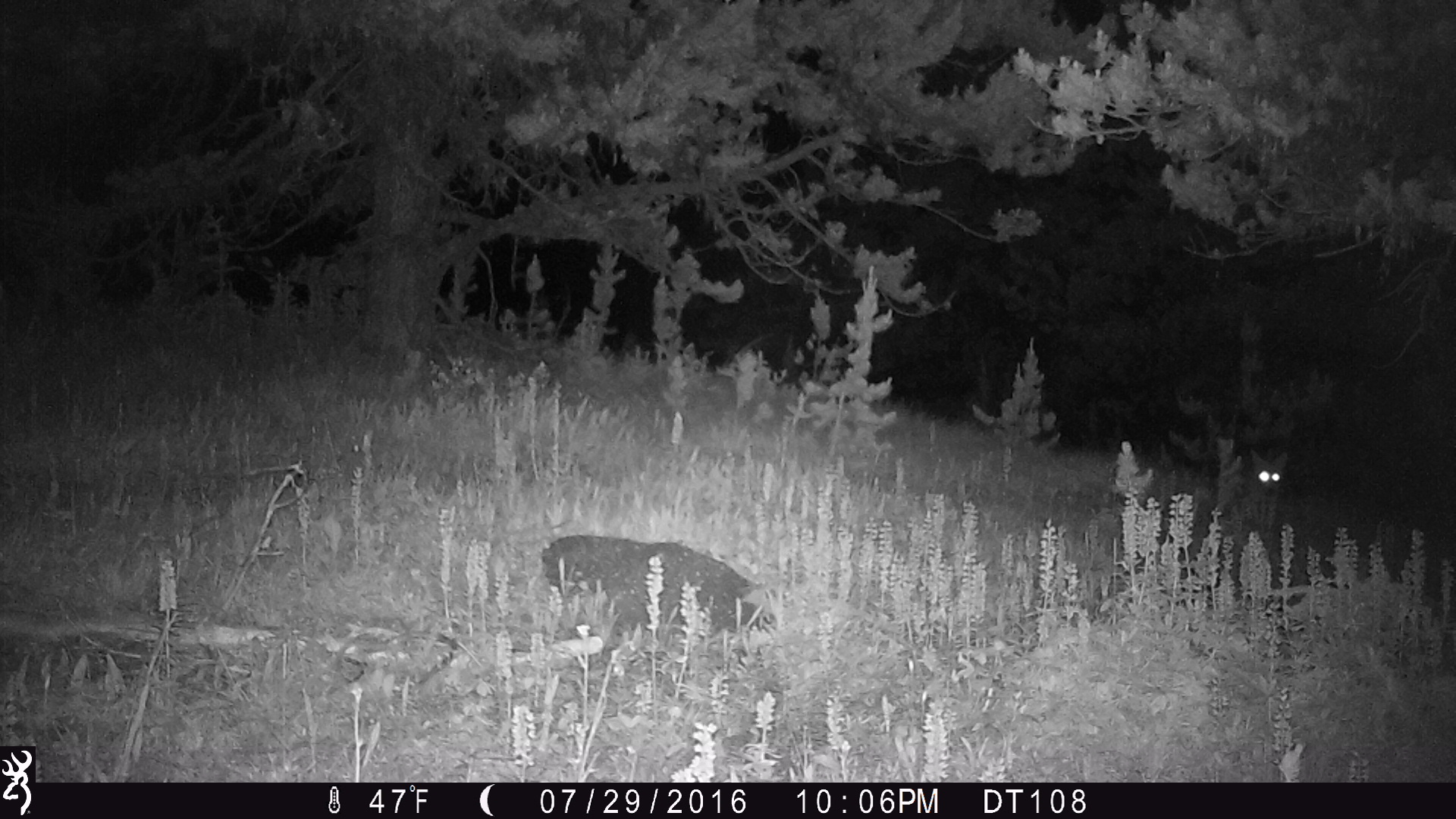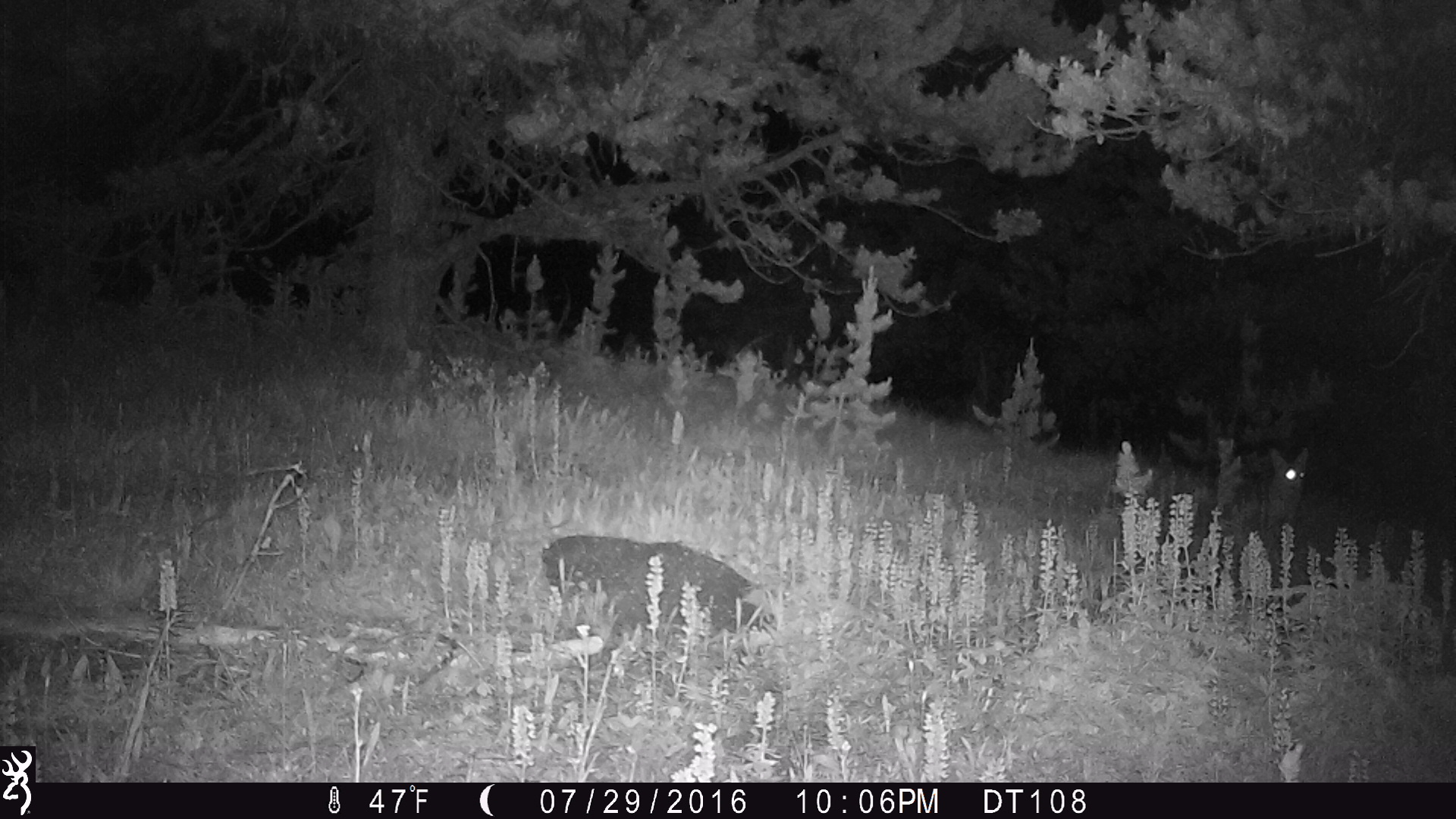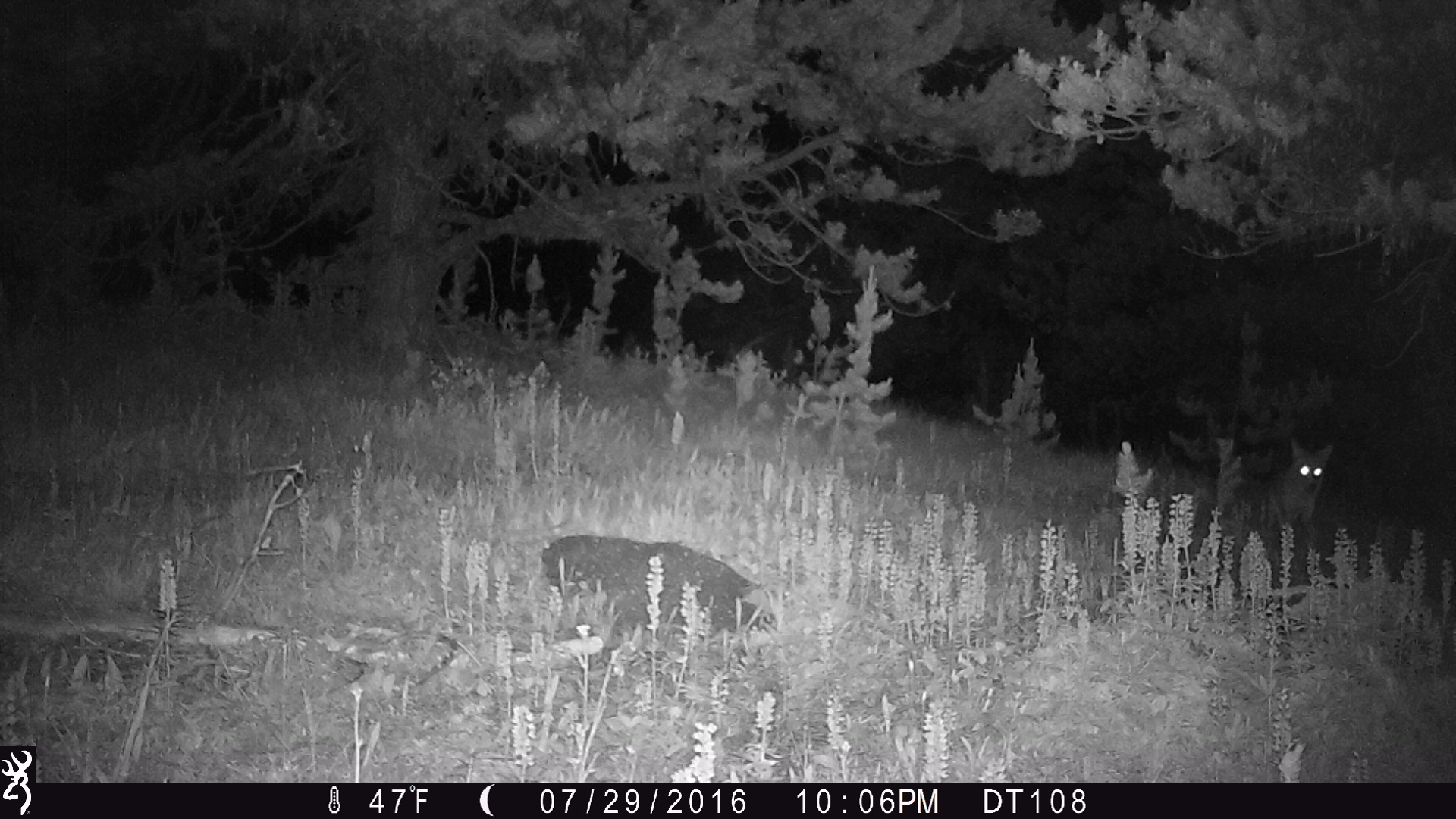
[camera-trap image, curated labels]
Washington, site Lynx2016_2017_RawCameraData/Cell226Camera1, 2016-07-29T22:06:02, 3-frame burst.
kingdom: Animalia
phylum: Chordata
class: Mammalia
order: Carnivora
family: Canidae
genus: Canis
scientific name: Canis latrans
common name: coyote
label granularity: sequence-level